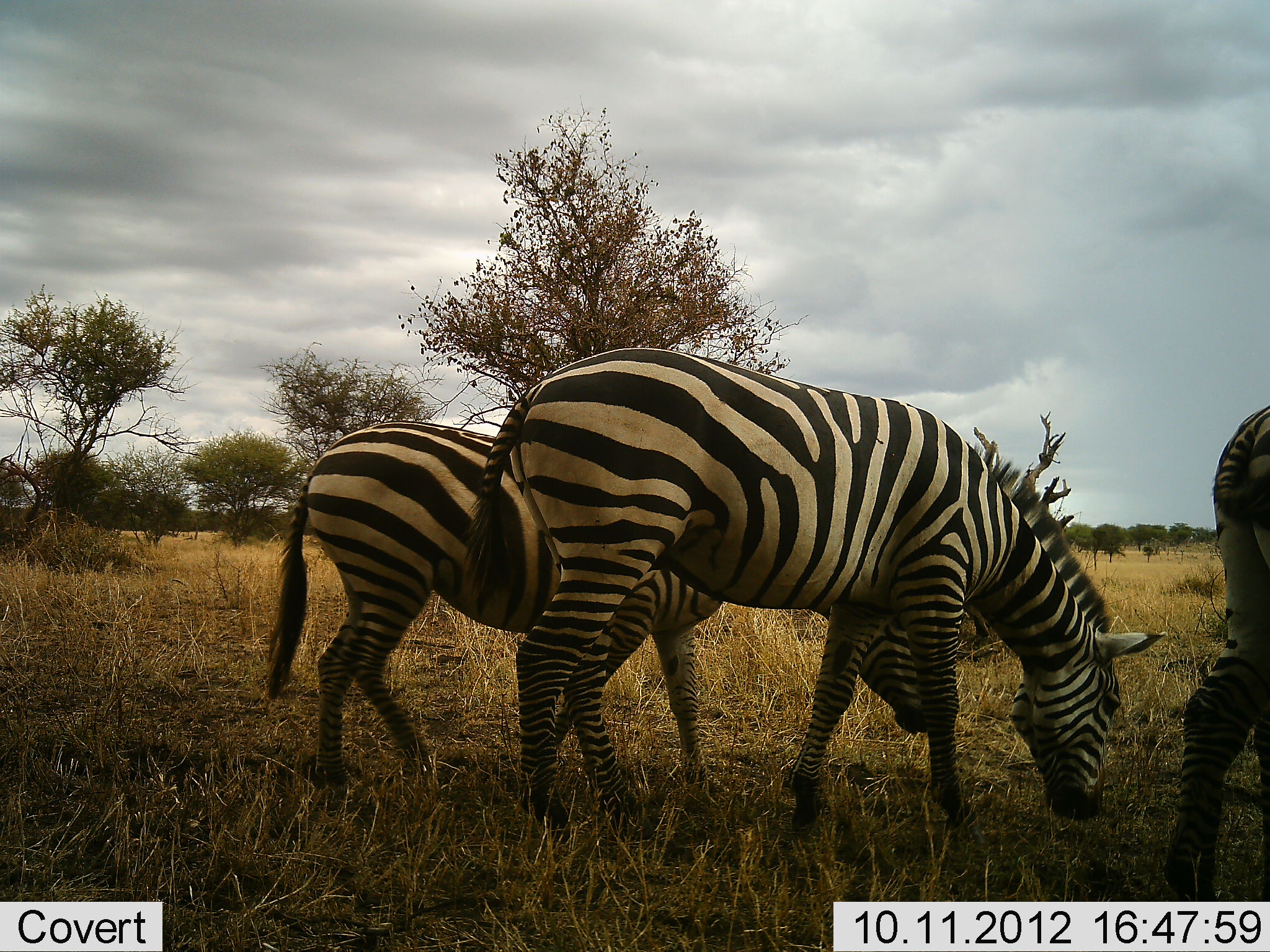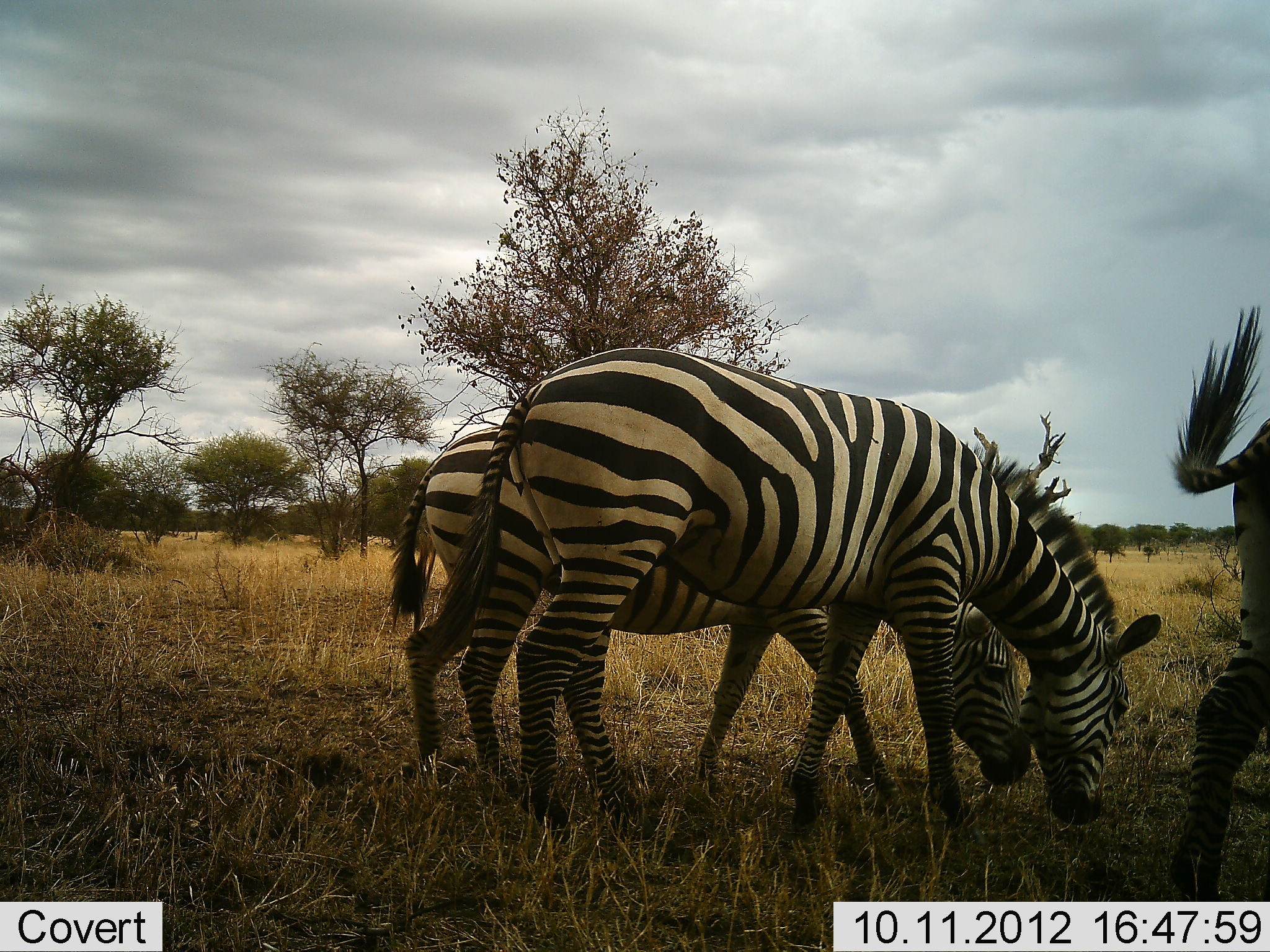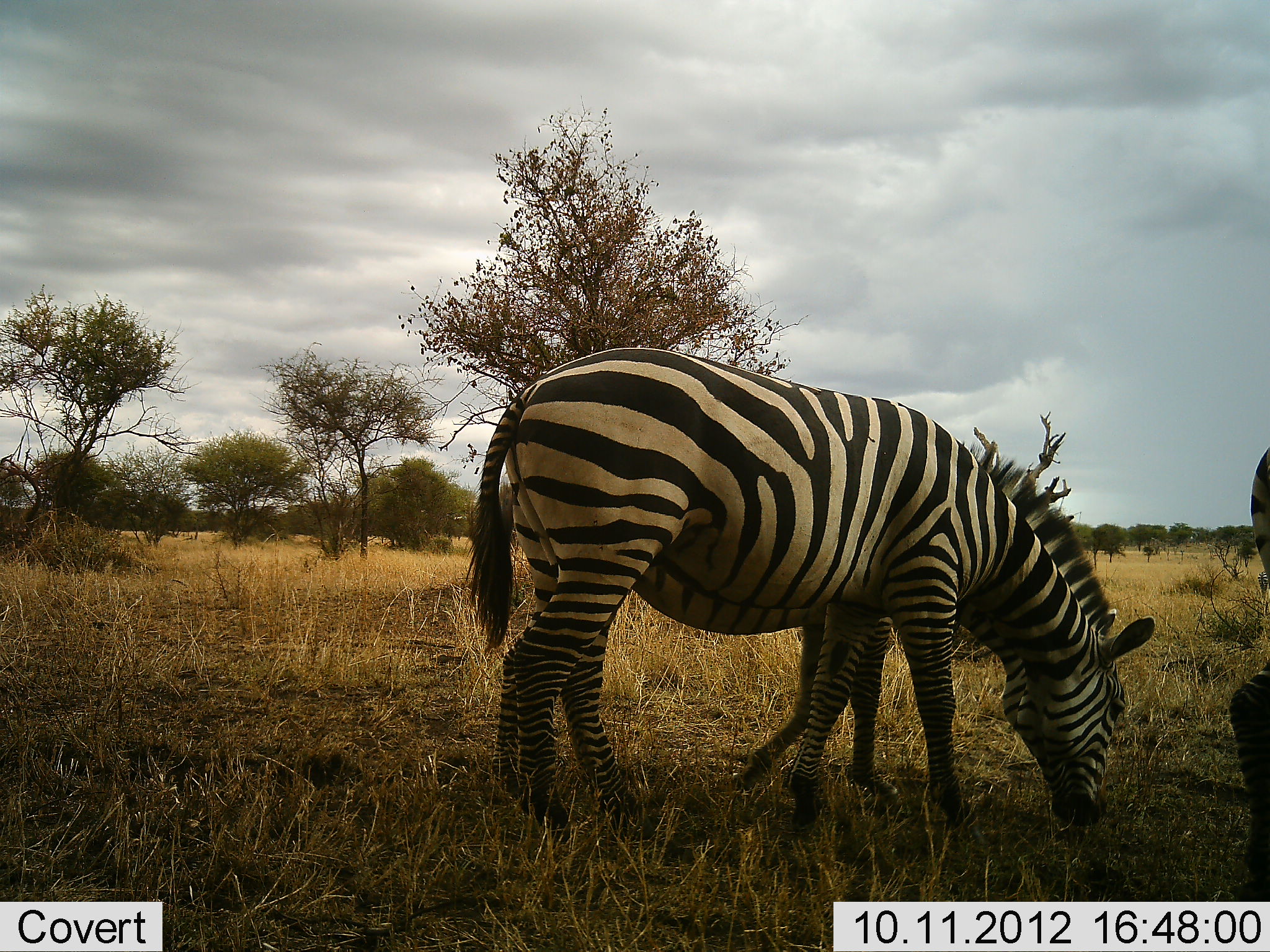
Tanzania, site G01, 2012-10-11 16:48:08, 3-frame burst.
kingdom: Animalia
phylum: Chordata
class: Mammalia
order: Perissodactyla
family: Equidae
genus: Equus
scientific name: Equus quagga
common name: plains zebra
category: zebra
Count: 3.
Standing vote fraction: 10%.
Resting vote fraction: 0%.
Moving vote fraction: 30%.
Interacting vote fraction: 0%.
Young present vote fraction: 0%.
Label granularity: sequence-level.